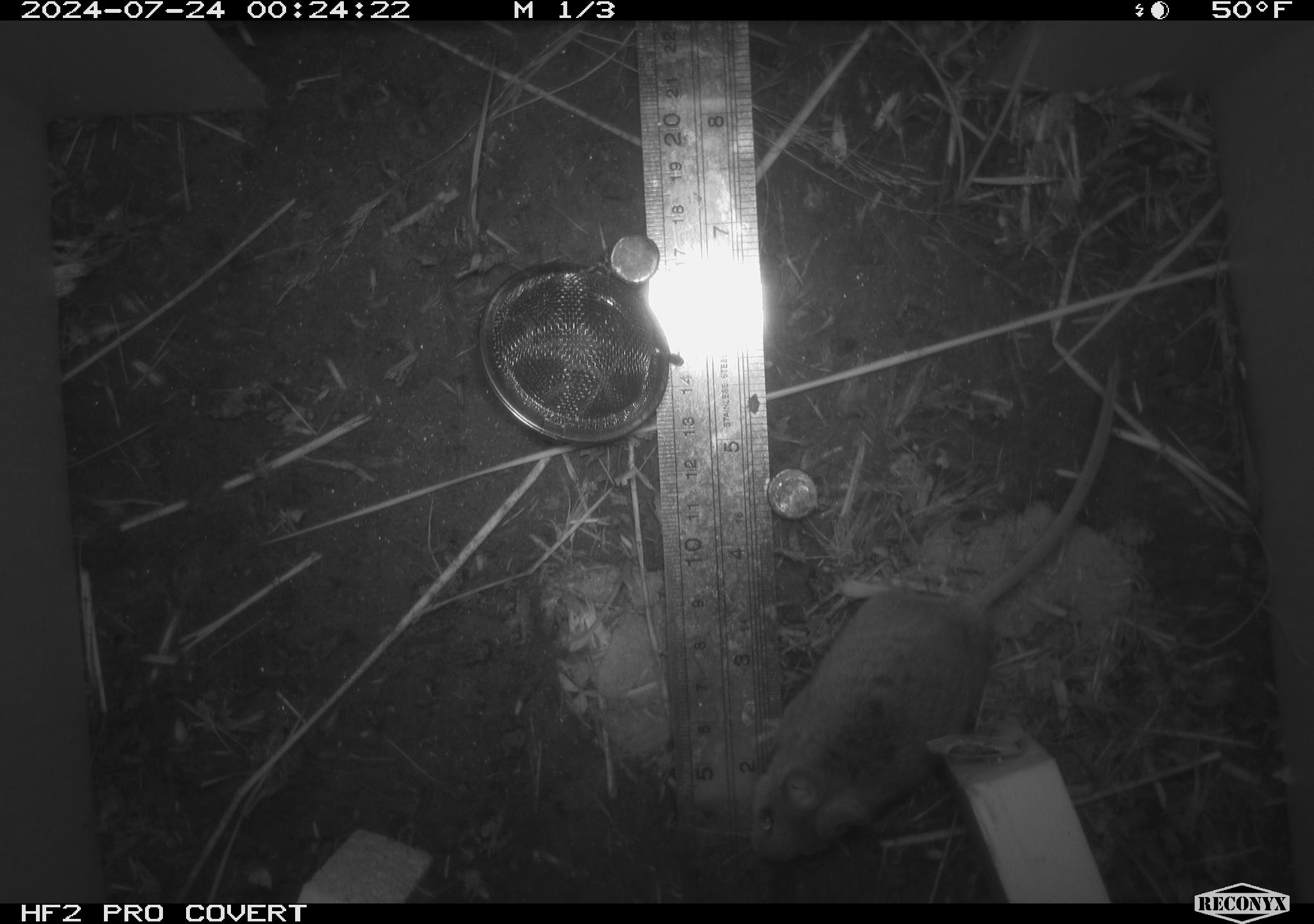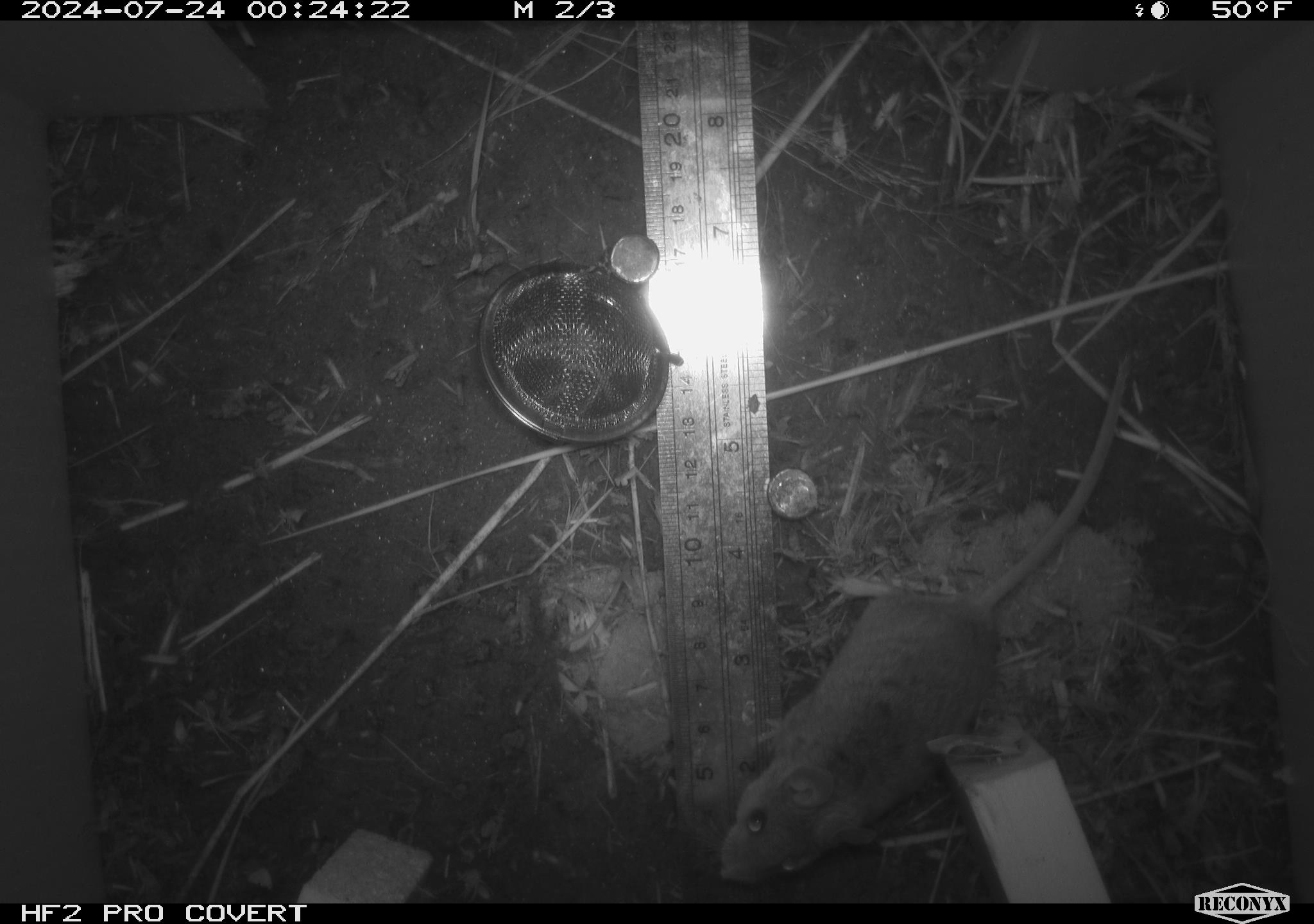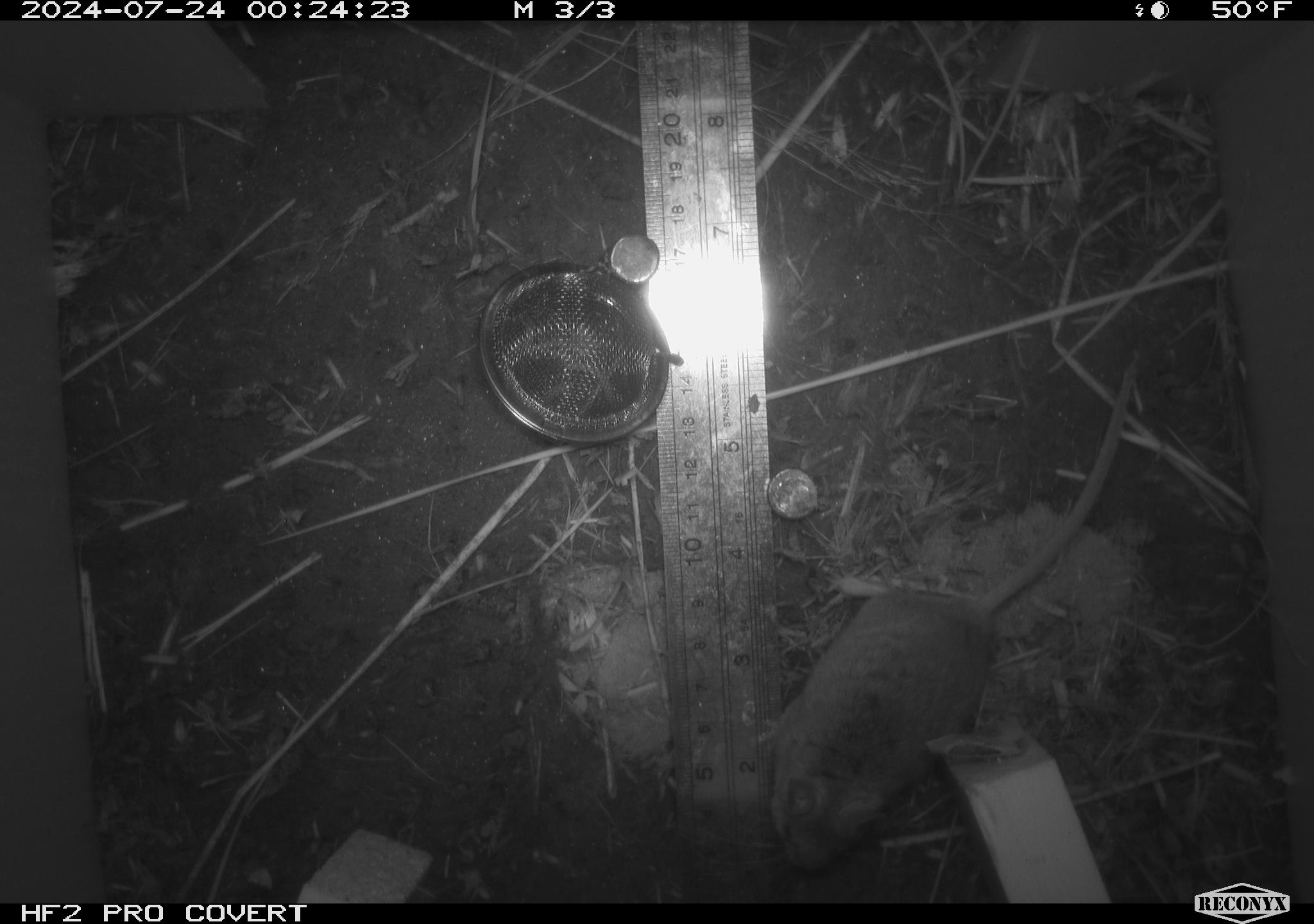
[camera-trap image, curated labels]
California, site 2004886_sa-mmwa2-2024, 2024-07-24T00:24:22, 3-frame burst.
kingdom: Animalia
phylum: Chordata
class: Mammalia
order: Rodentia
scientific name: Rodentia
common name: mouse species